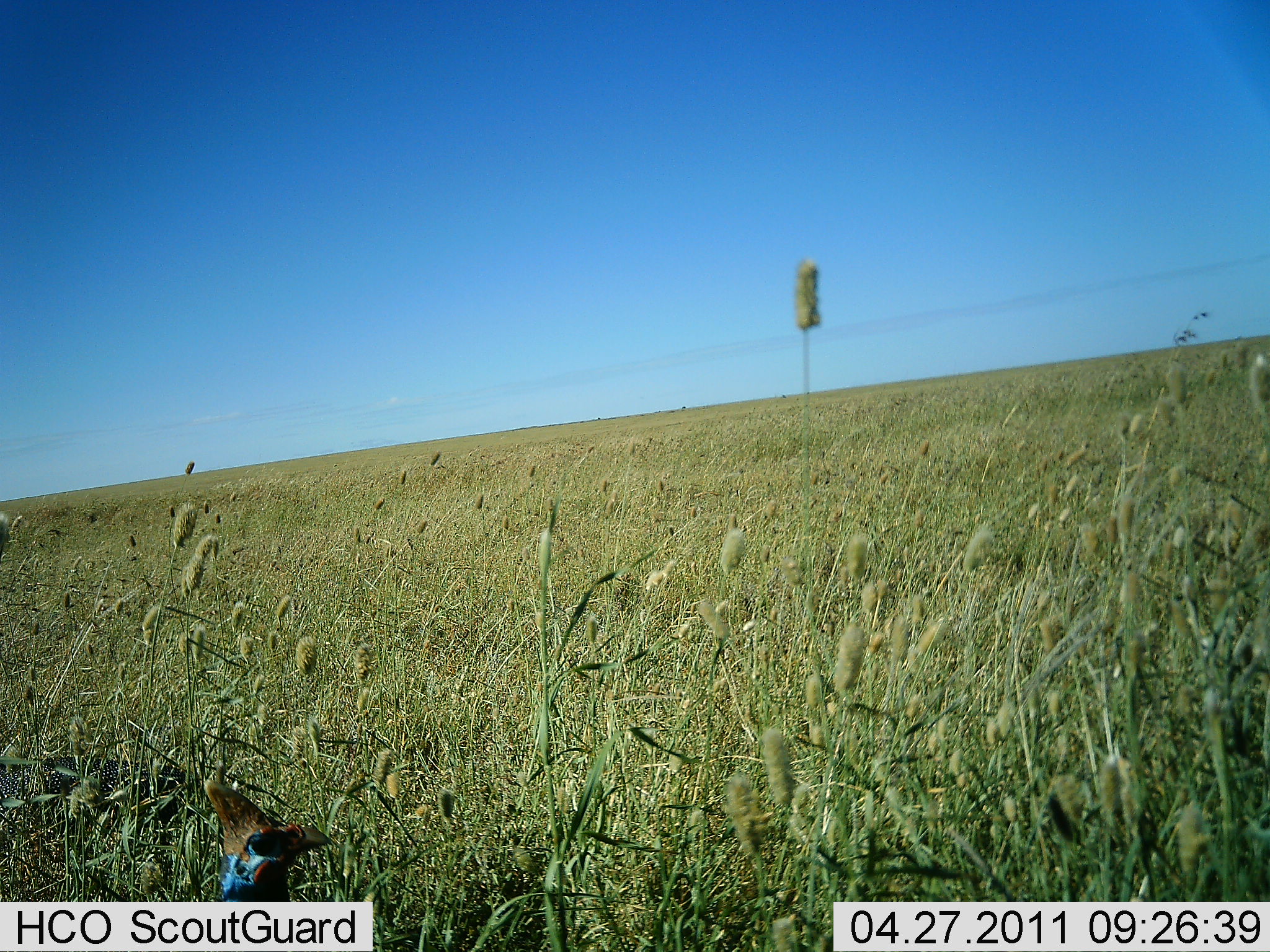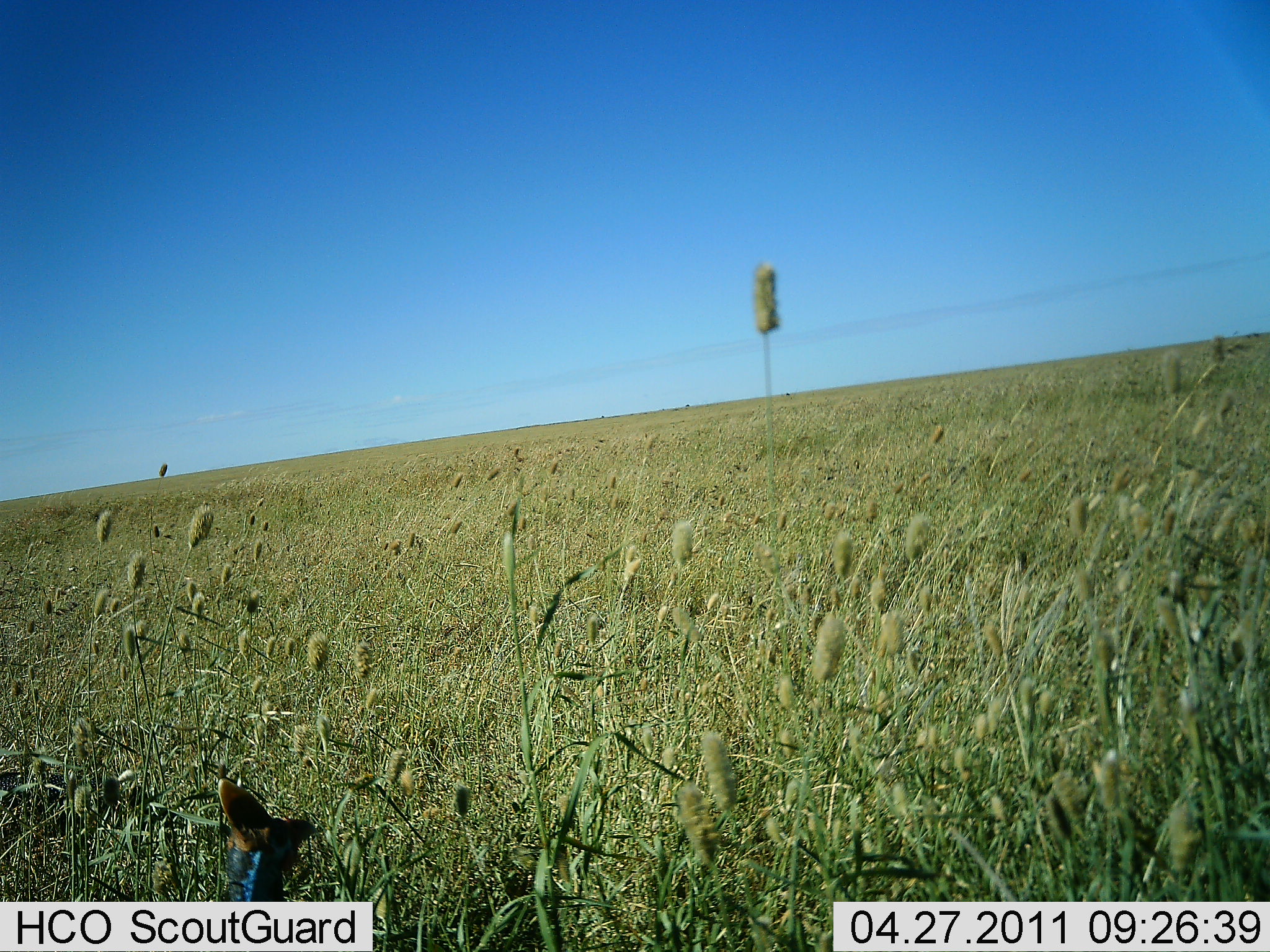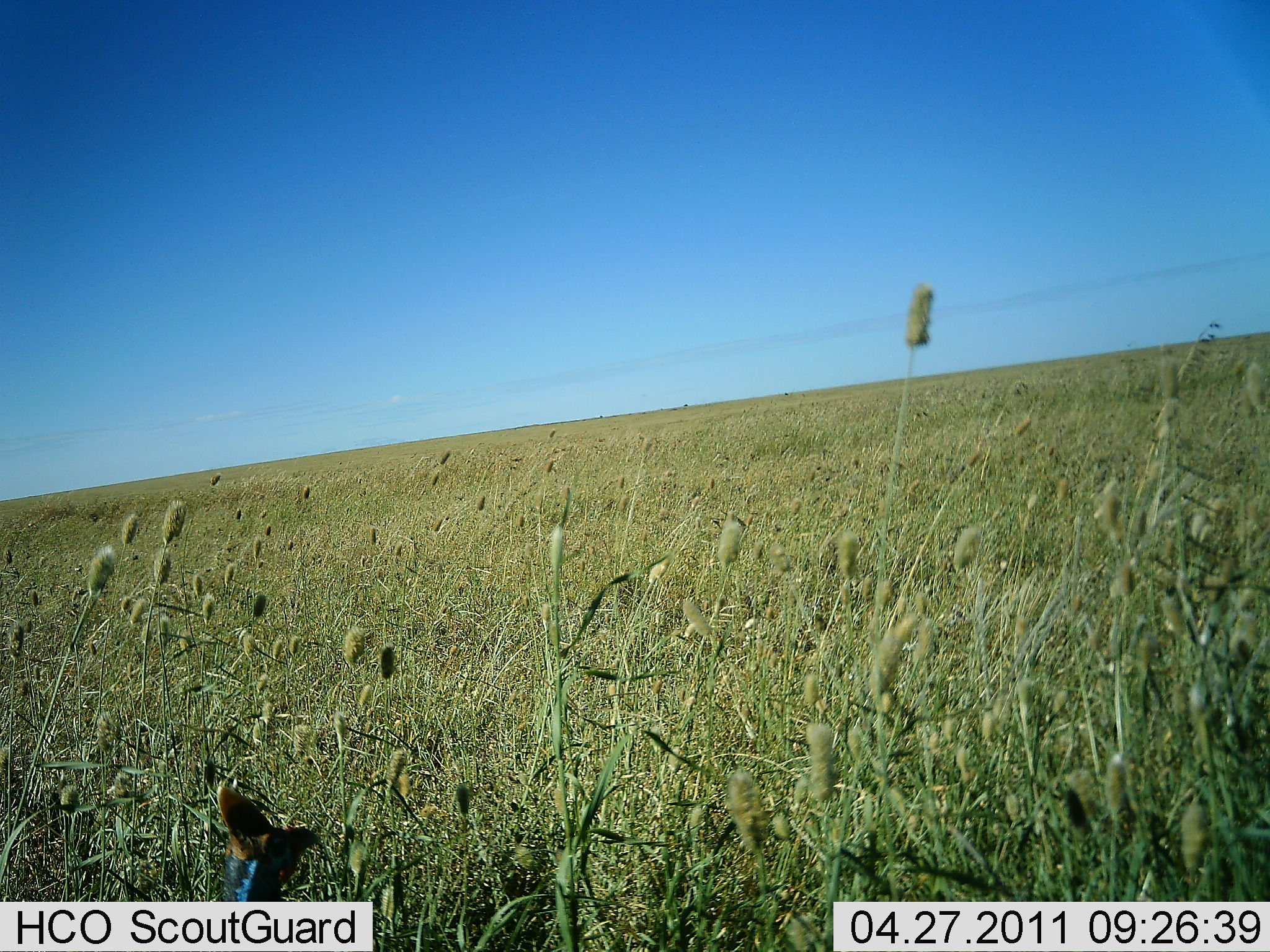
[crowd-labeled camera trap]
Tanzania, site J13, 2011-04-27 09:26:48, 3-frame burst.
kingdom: Animalia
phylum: Chordata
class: Aves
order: Galliformes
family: Numididae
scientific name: Numididae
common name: guinea fowl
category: guineafowl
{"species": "guineafowl (guinea fowl) (Numididae)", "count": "1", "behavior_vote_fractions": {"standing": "80%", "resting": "7%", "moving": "13%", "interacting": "0%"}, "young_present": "0%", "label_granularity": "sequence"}